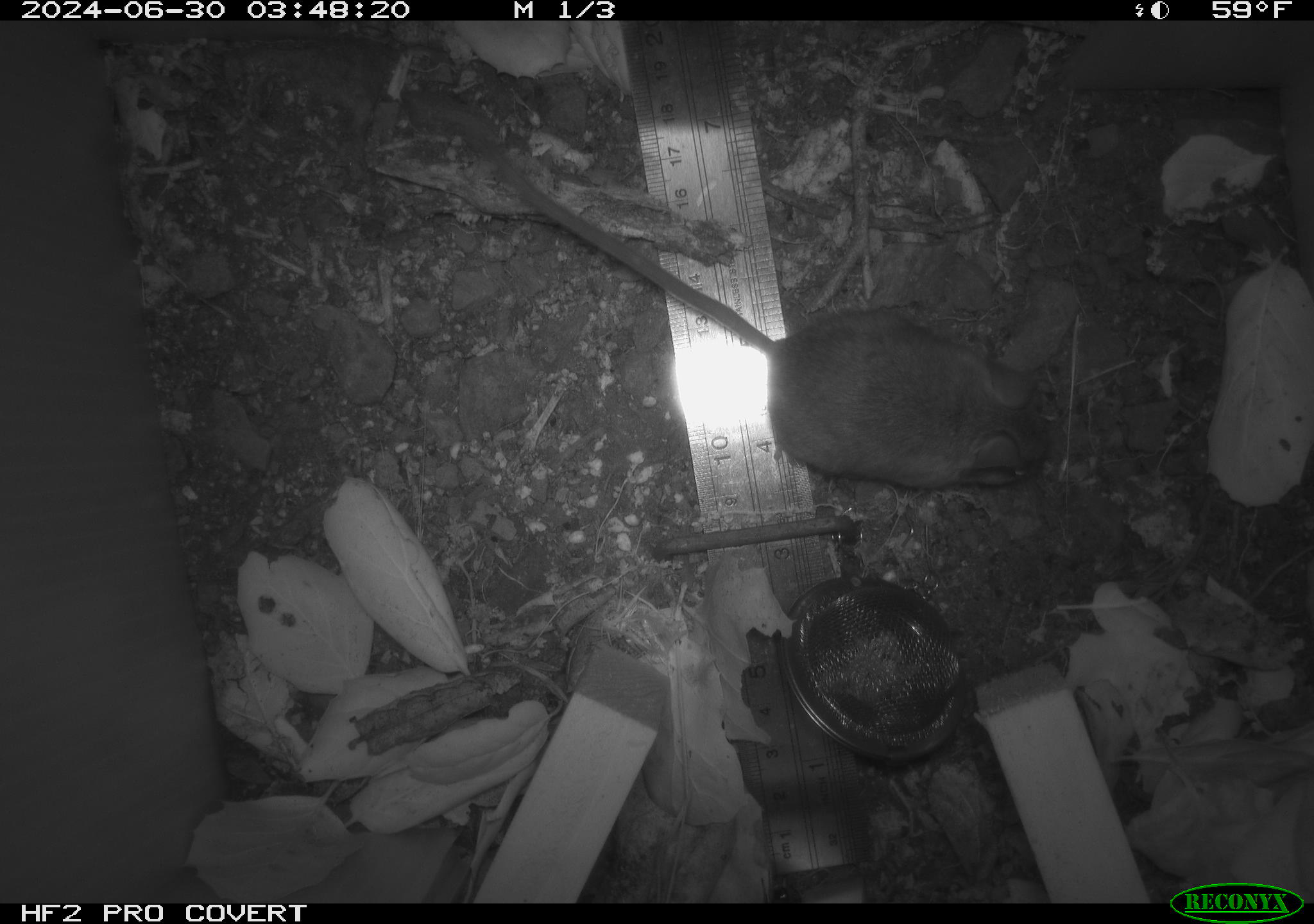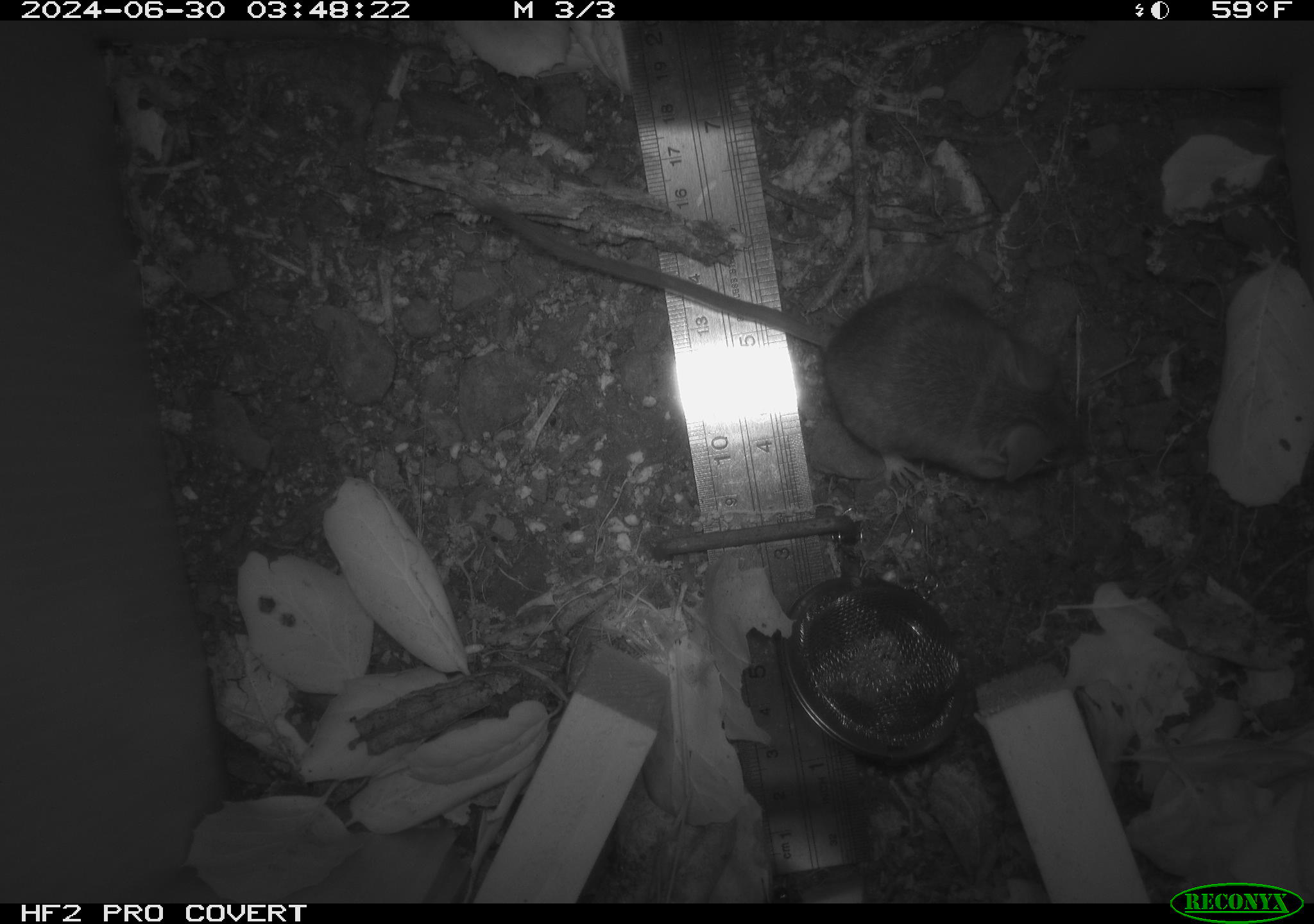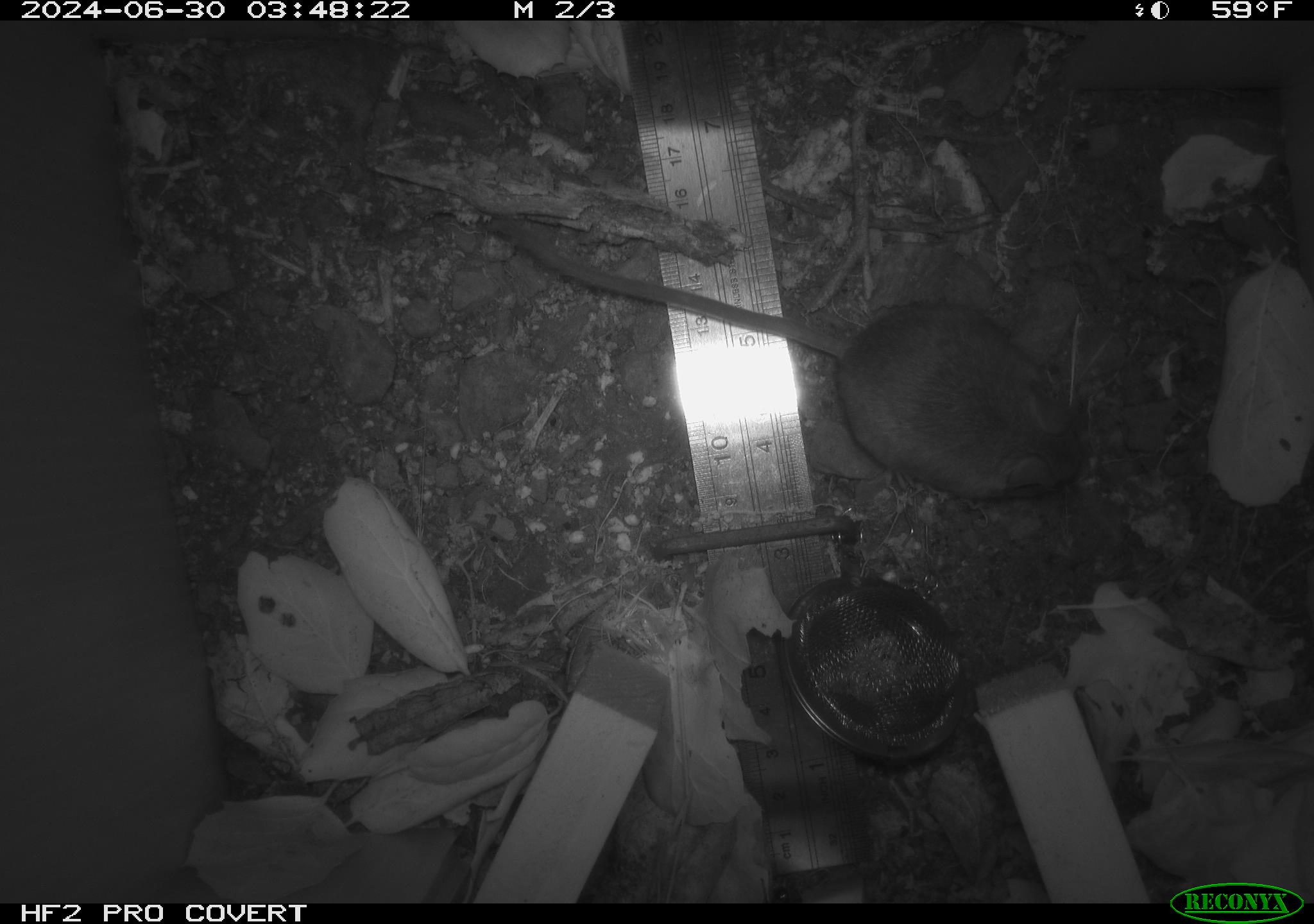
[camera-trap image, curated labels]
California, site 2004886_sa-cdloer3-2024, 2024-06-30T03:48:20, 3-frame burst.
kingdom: Animalia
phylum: Chordata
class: Mammalia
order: Rodentia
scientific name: Rodentia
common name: rodent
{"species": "rodent (Rodentia)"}